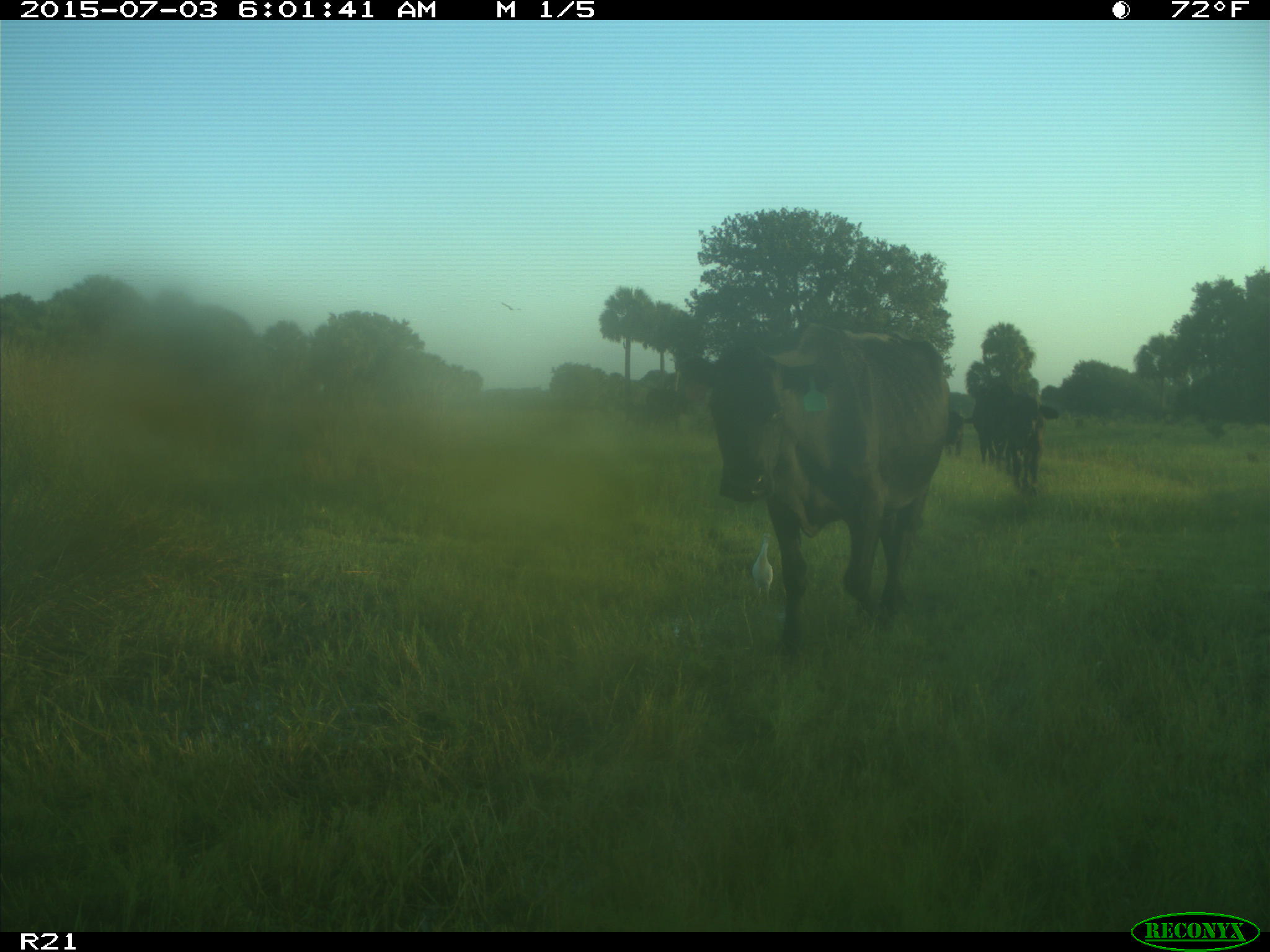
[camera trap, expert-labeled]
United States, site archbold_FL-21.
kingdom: Animalia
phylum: Chordata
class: Mammalia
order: Artiodactyla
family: Bovidae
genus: Bos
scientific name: Bos taurus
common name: domestic cow